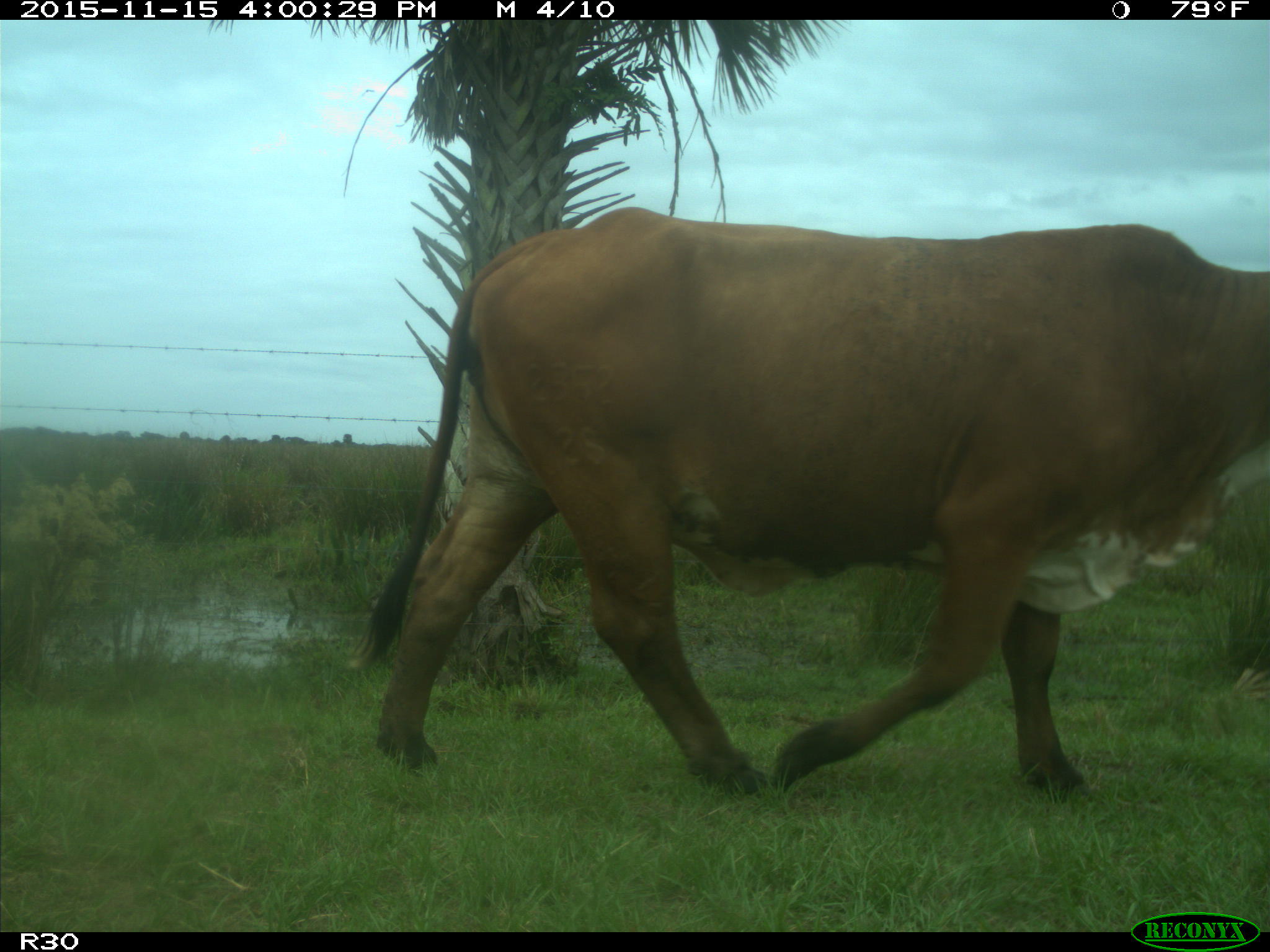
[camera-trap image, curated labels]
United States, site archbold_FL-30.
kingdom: Animalia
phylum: Chordata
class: Mammalia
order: Artiodactyla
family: Bovidae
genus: Bos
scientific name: Bos taurus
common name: domestic cow